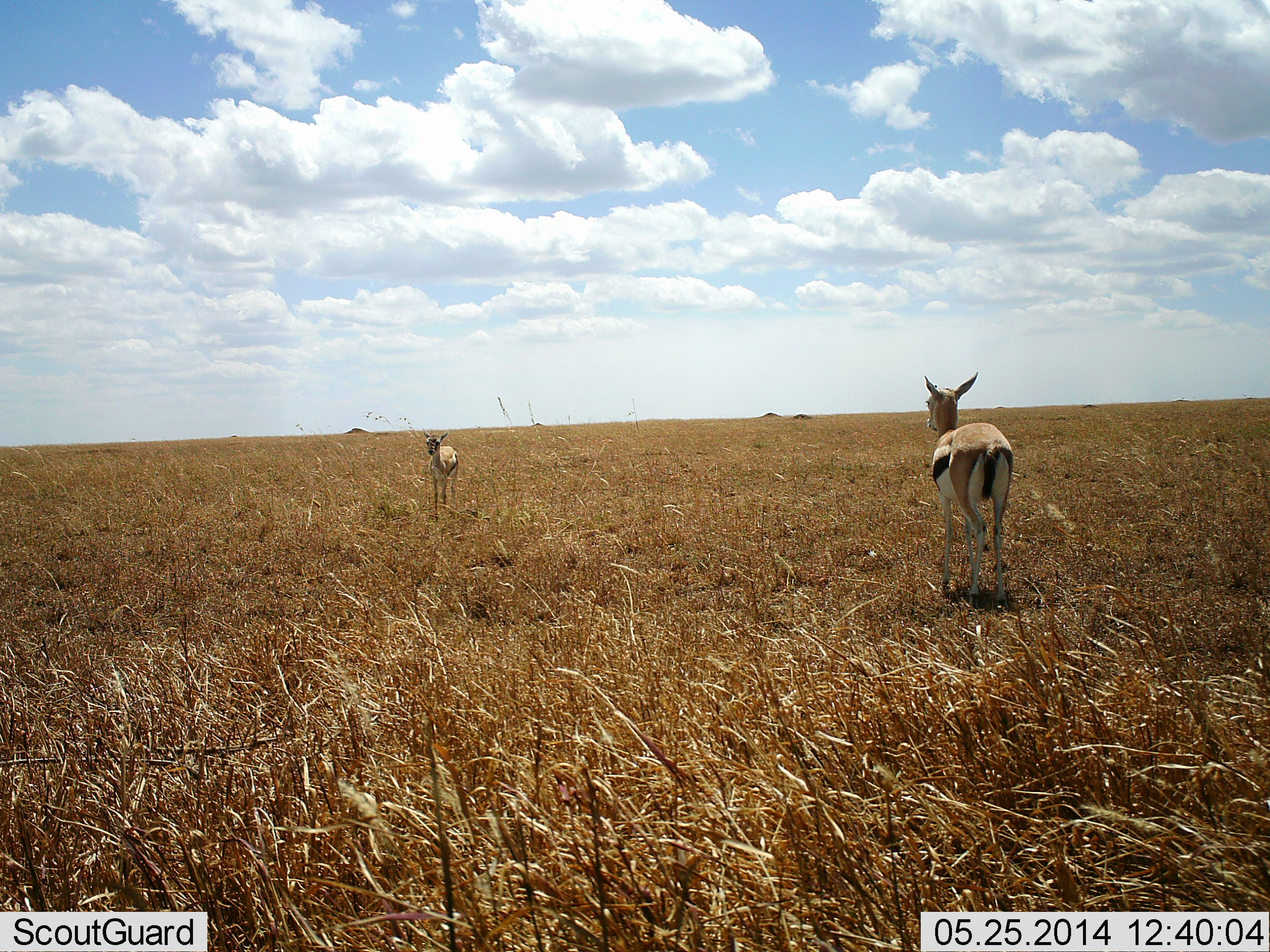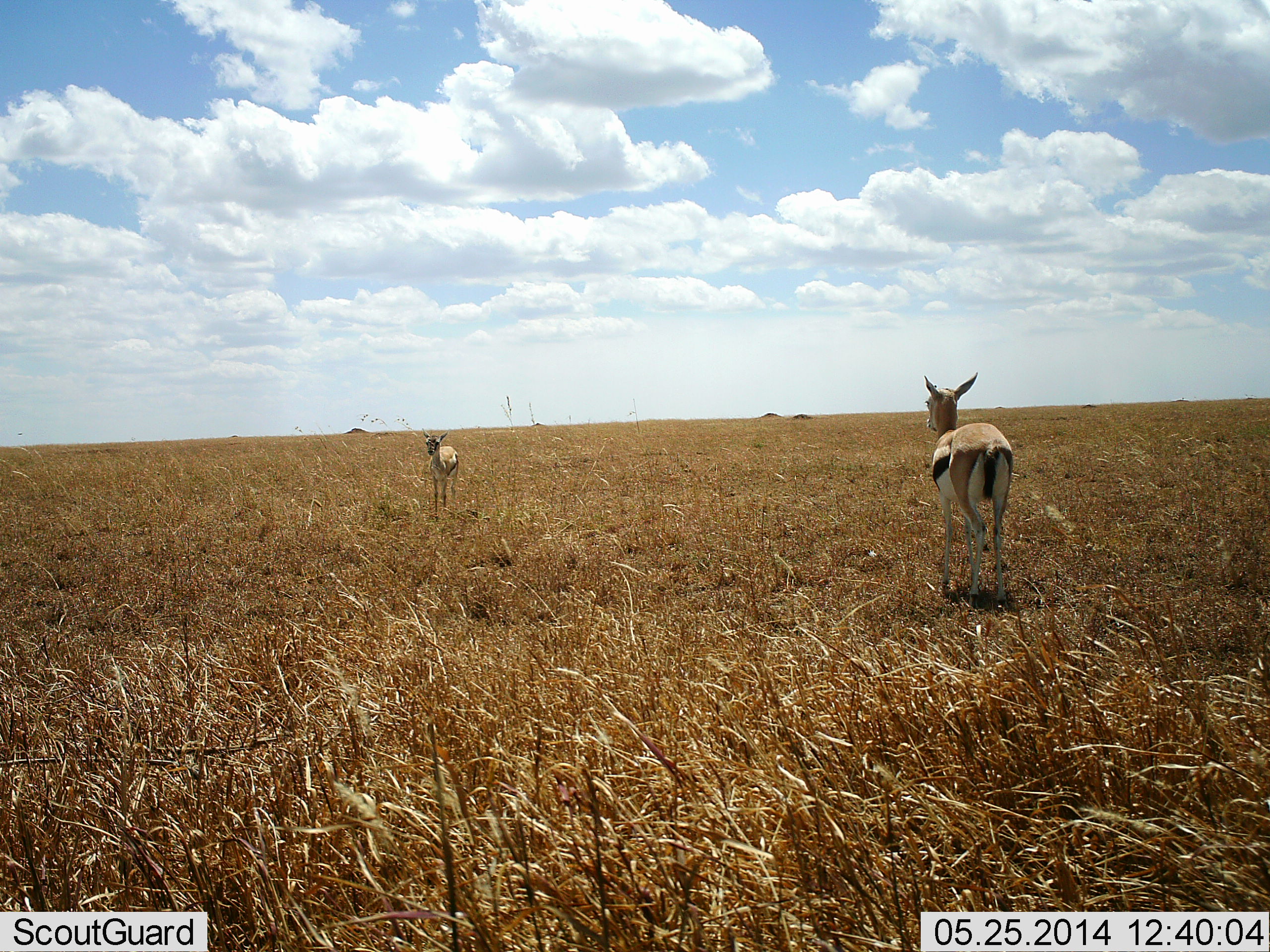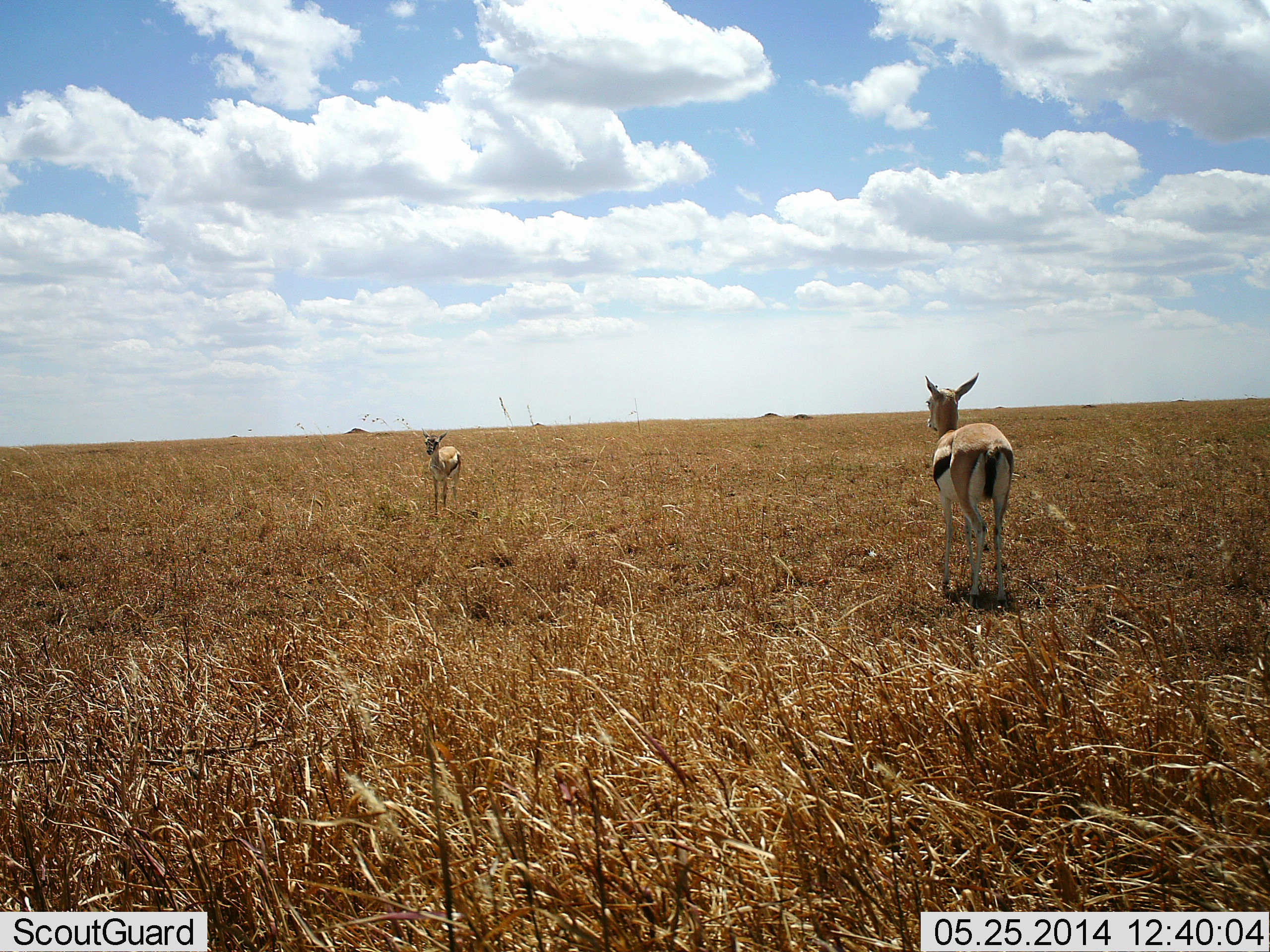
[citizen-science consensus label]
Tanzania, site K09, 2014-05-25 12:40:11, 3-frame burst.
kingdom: Animalia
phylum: Chordata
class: Mammalia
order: Artiodactyla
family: Bovidae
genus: Eudorcas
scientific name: Eudorcas thomsonii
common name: thomson's gazelle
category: gazellethomsons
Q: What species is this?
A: Gazellethomsons (thomson's gazelle) (Eudorcas thomsonii).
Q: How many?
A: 2.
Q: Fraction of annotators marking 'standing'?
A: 90%.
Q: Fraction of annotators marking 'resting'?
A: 0%.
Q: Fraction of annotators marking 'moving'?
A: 10%.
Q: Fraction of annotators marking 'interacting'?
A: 0%.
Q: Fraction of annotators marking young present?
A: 0%.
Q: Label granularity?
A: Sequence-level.